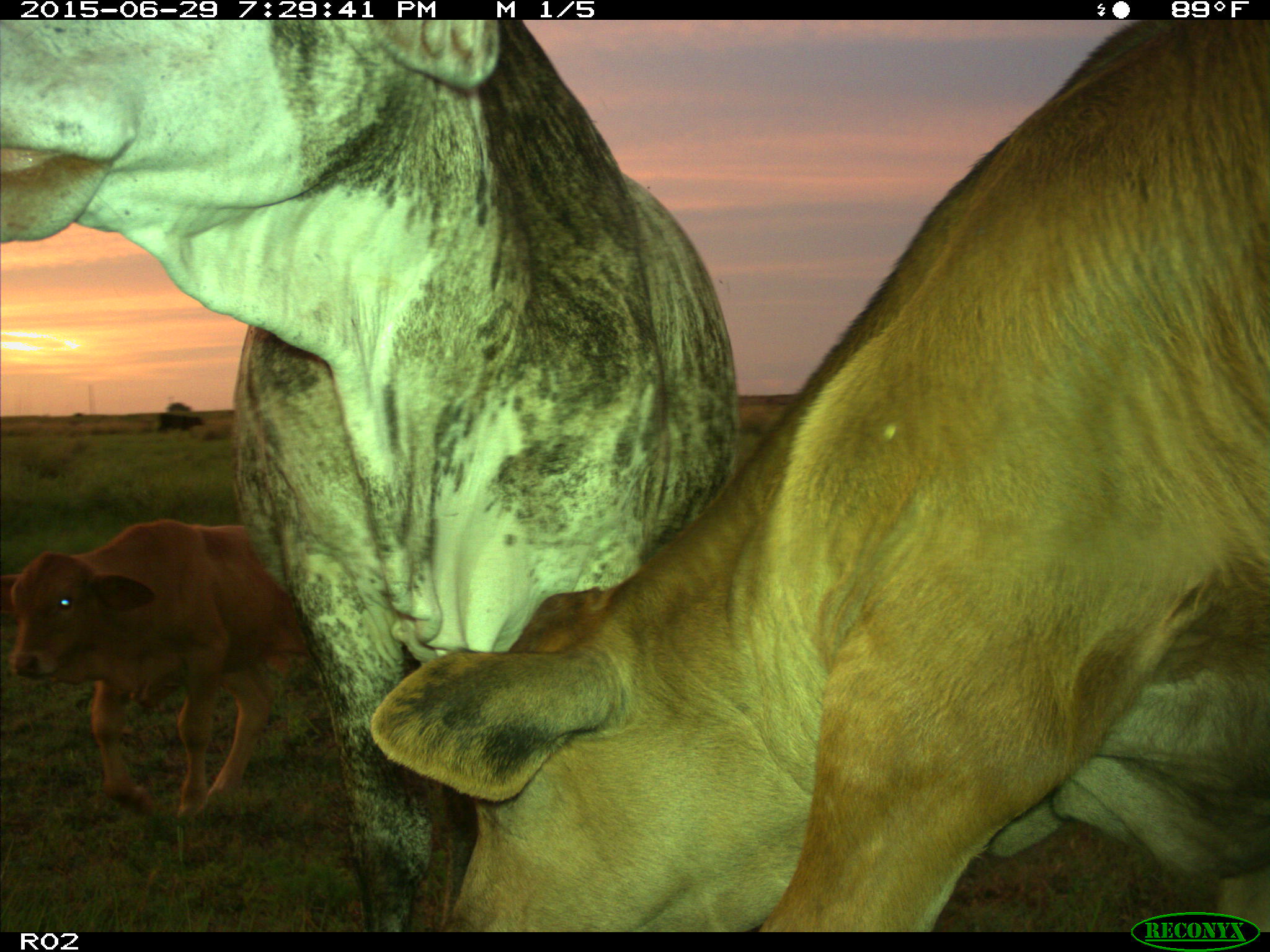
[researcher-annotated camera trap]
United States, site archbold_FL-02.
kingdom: Animalia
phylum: Chordata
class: Mammalia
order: Artiodactyla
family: Bovidae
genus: Bos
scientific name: Bos taurus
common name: domestic cow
Bos taurus (domestic cow).